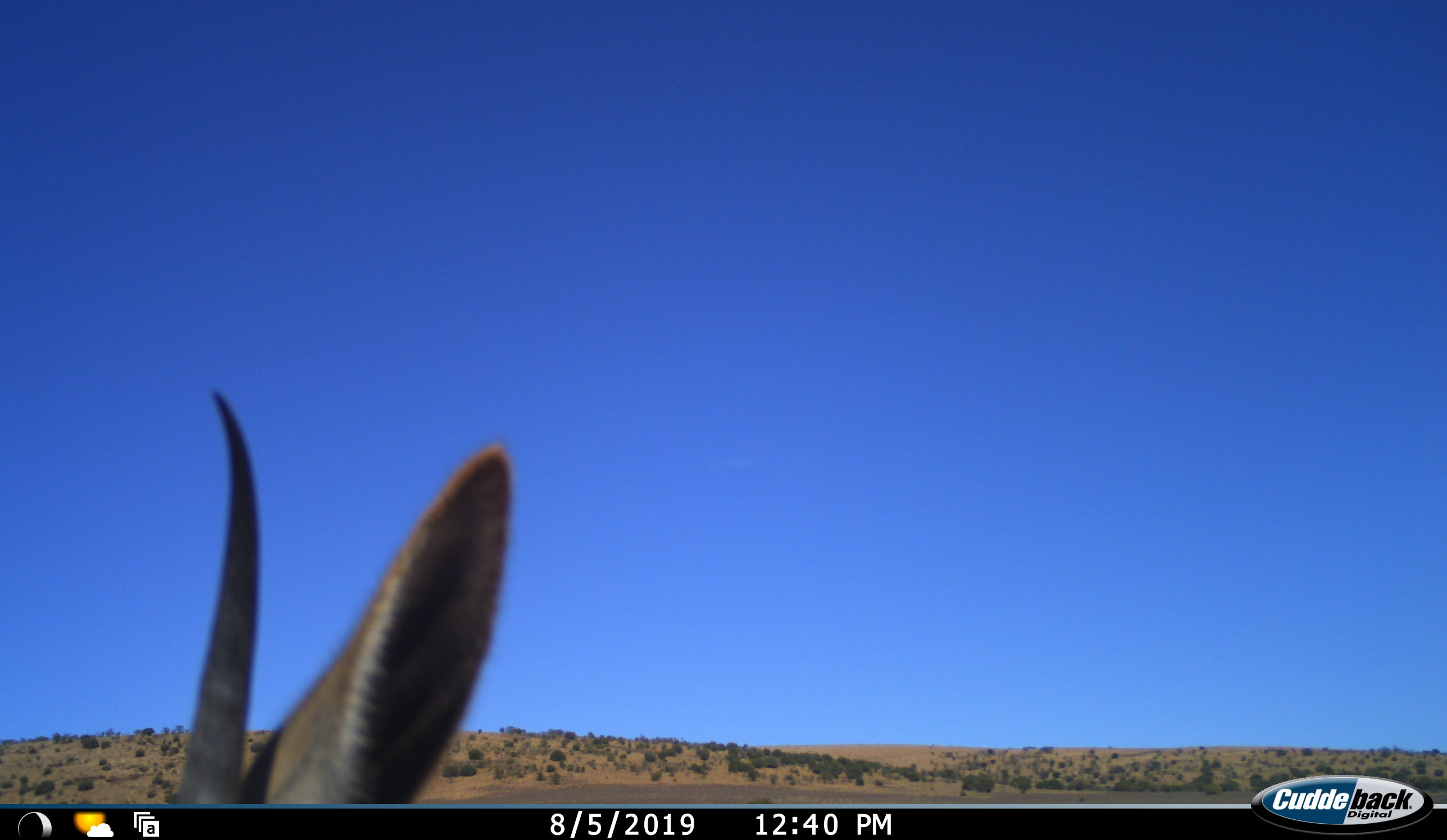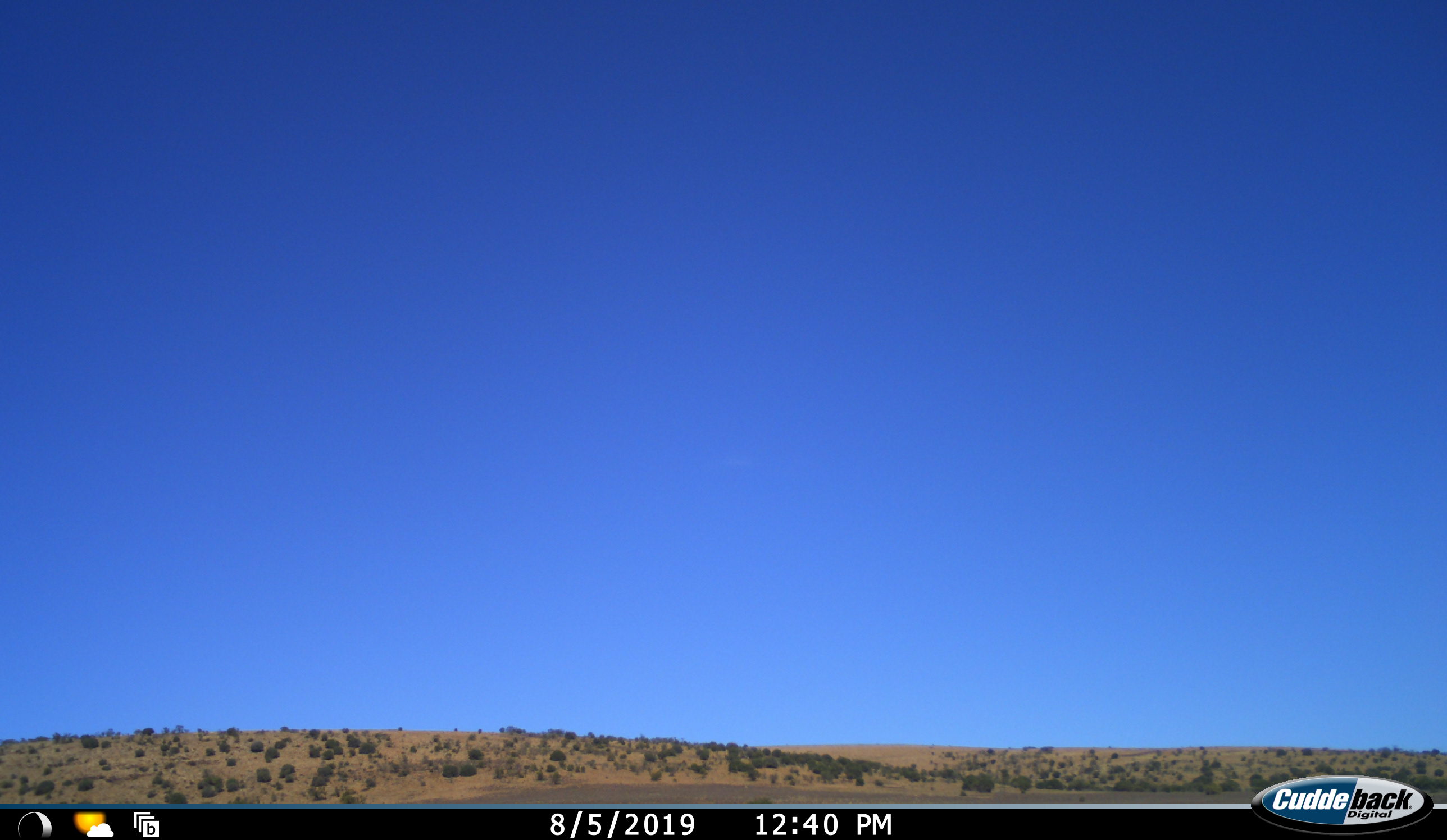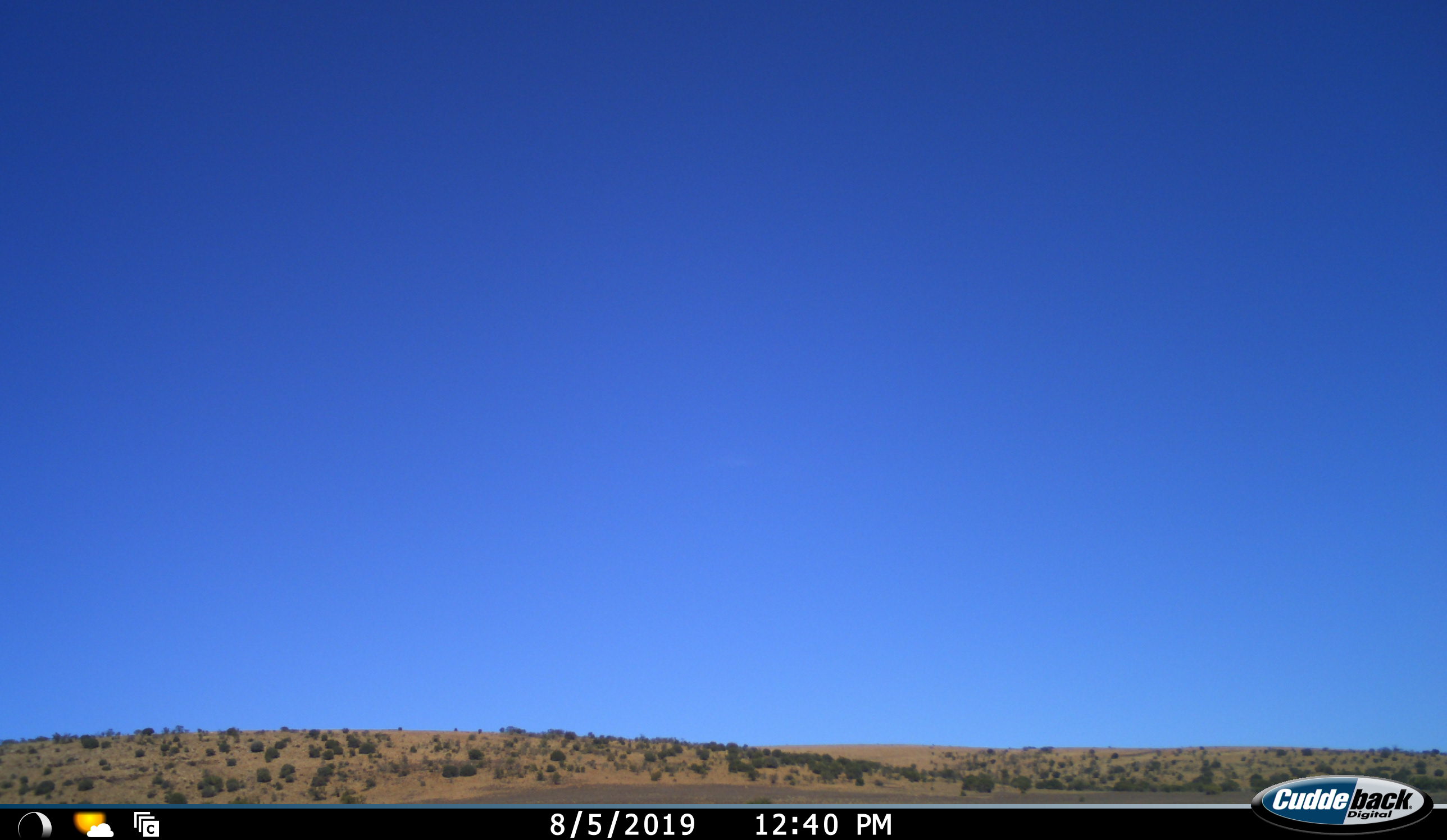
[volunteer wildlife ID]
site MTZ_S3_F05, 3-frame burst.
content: unidentified animal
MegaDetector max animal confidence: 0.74